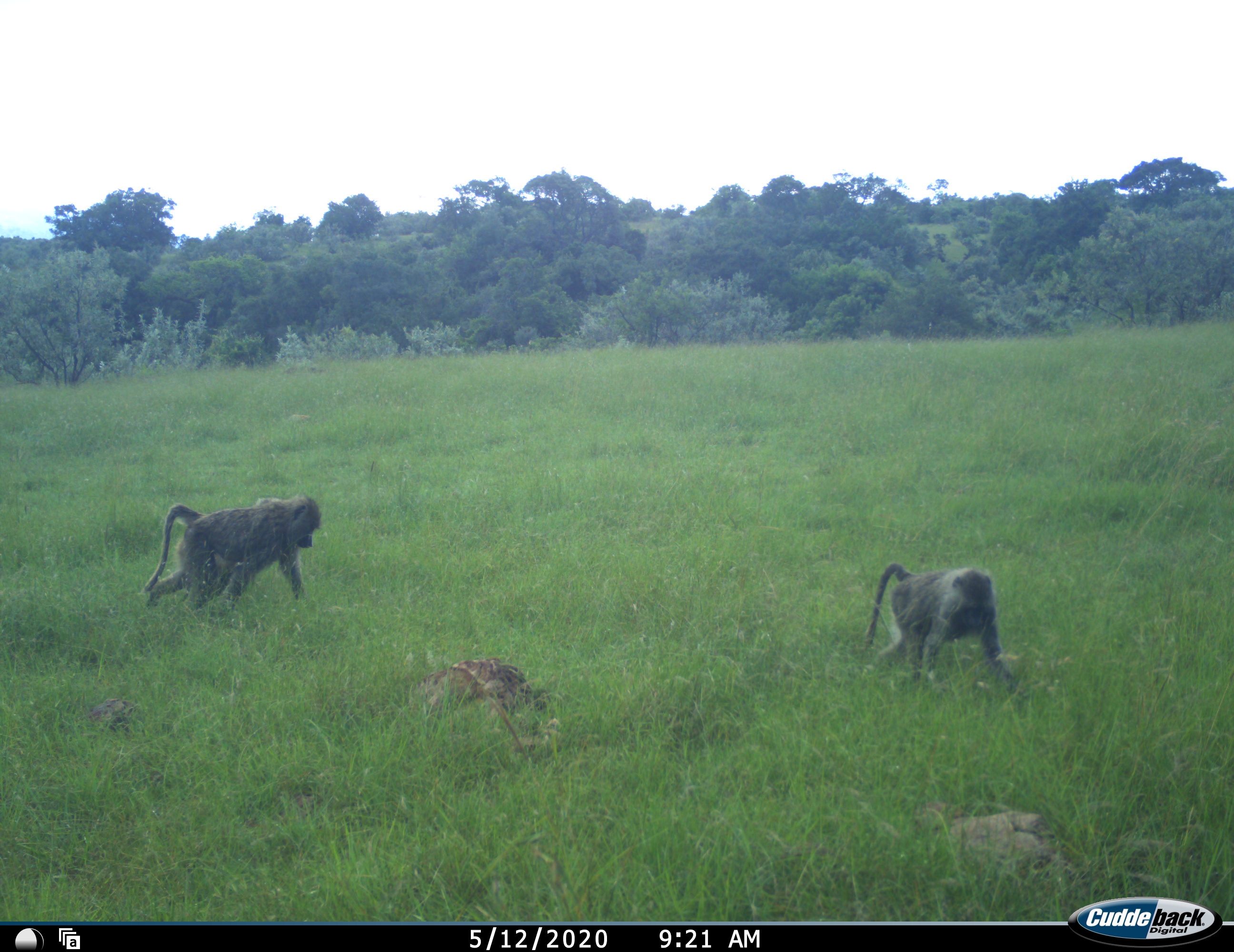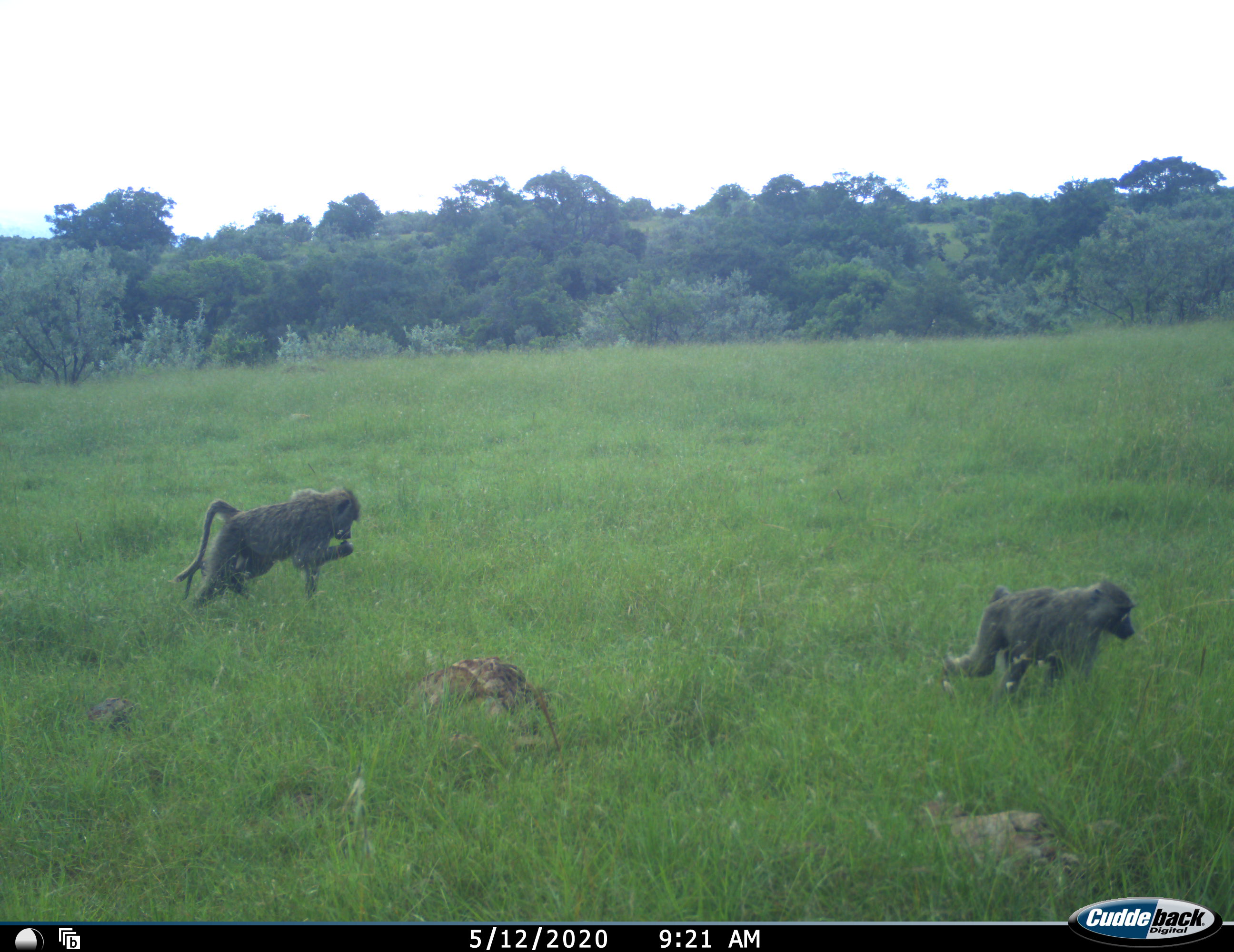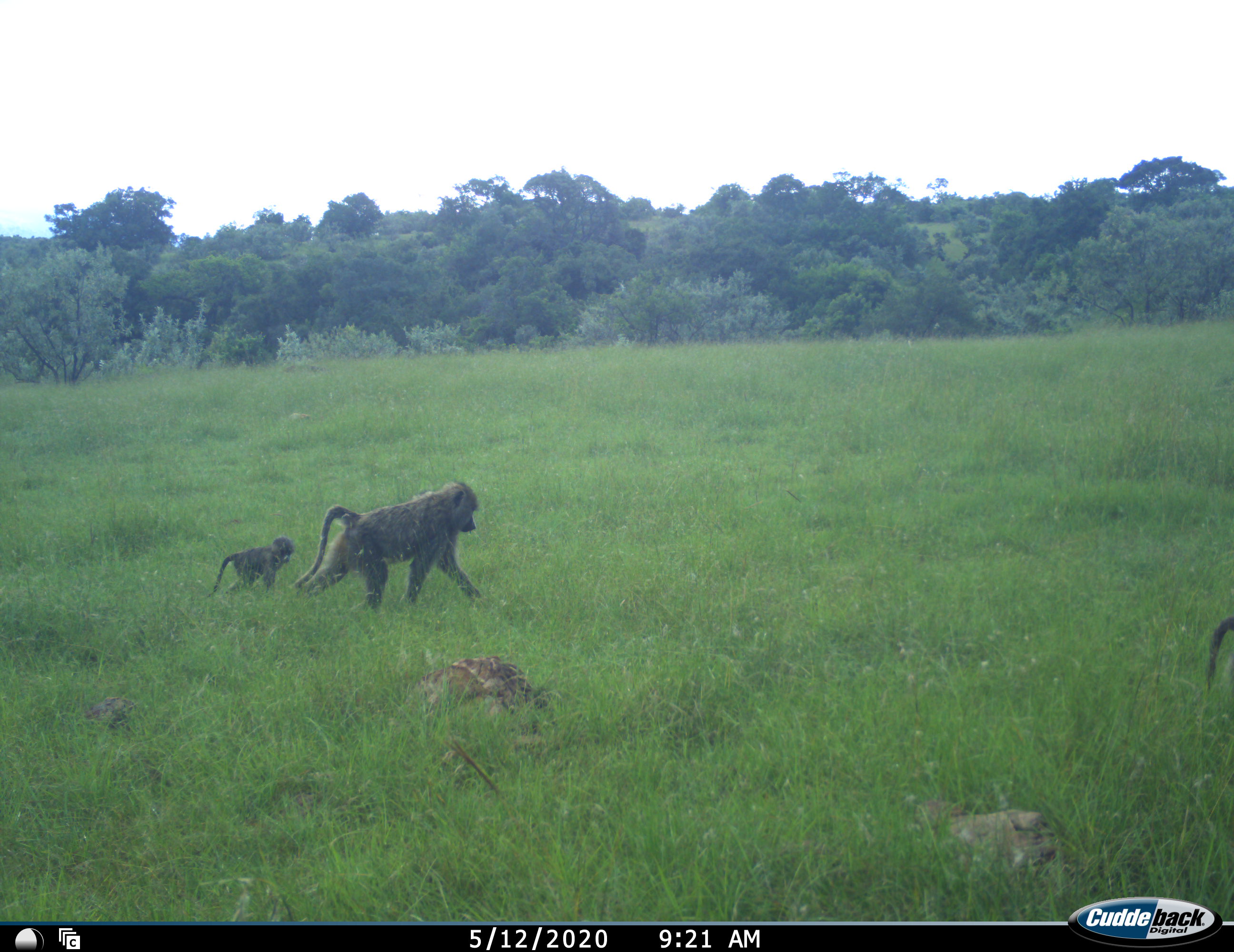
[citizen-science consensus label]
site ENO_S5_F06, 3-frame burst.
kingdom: Animalia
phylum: Chordata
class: Mammalia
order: Primates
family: Cercopithecidae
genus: Papio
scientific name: Papio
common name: baboon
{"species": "baboon (Papio)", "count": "3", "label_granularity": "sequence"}